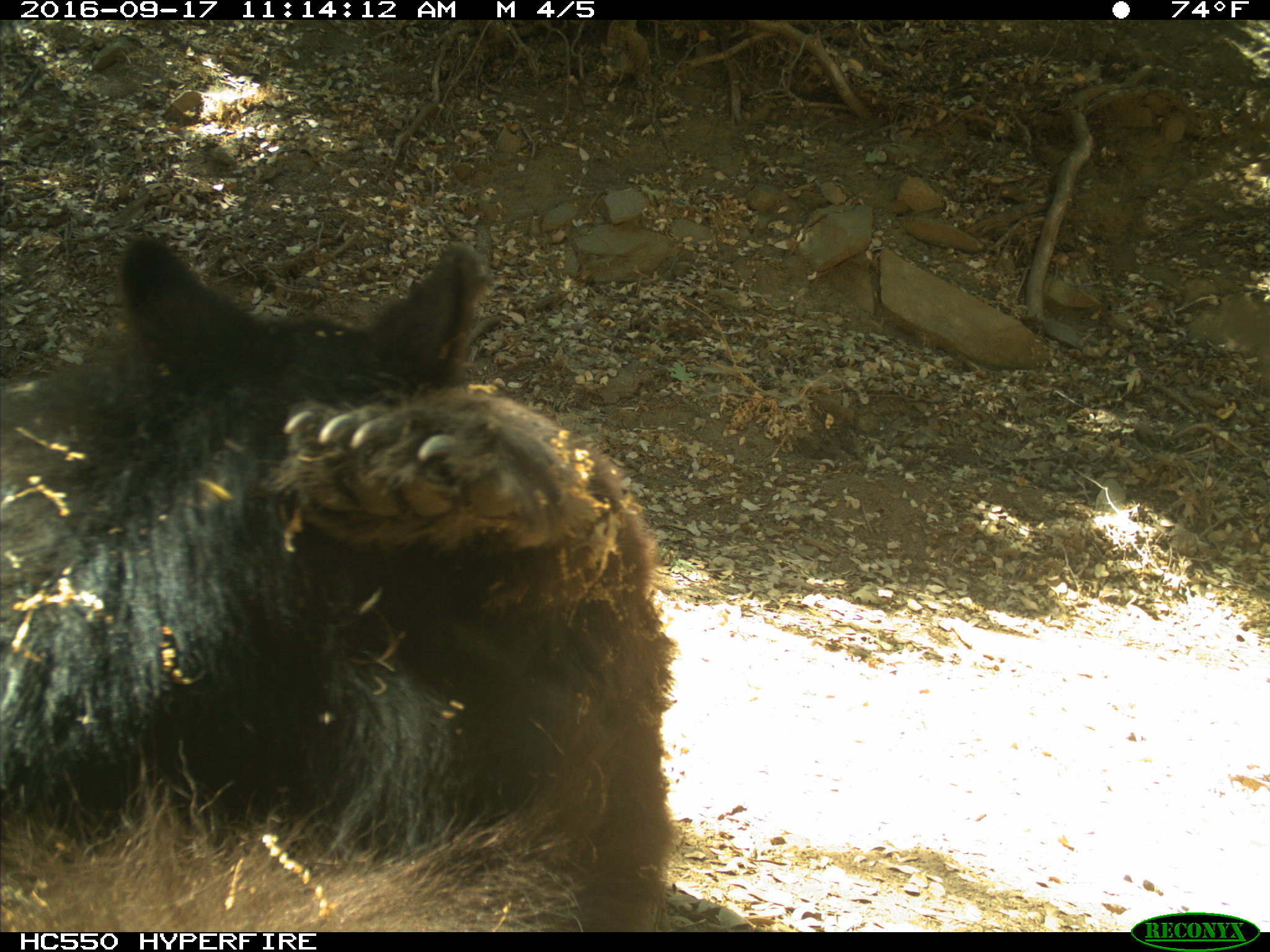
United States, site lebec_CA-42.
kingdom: Animalia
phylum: Chordata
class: Mammalia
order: Carnivora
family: Ursidae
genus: Ursus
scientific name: Ursus americanus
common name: american black bear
Ursus americanus (american black bear).